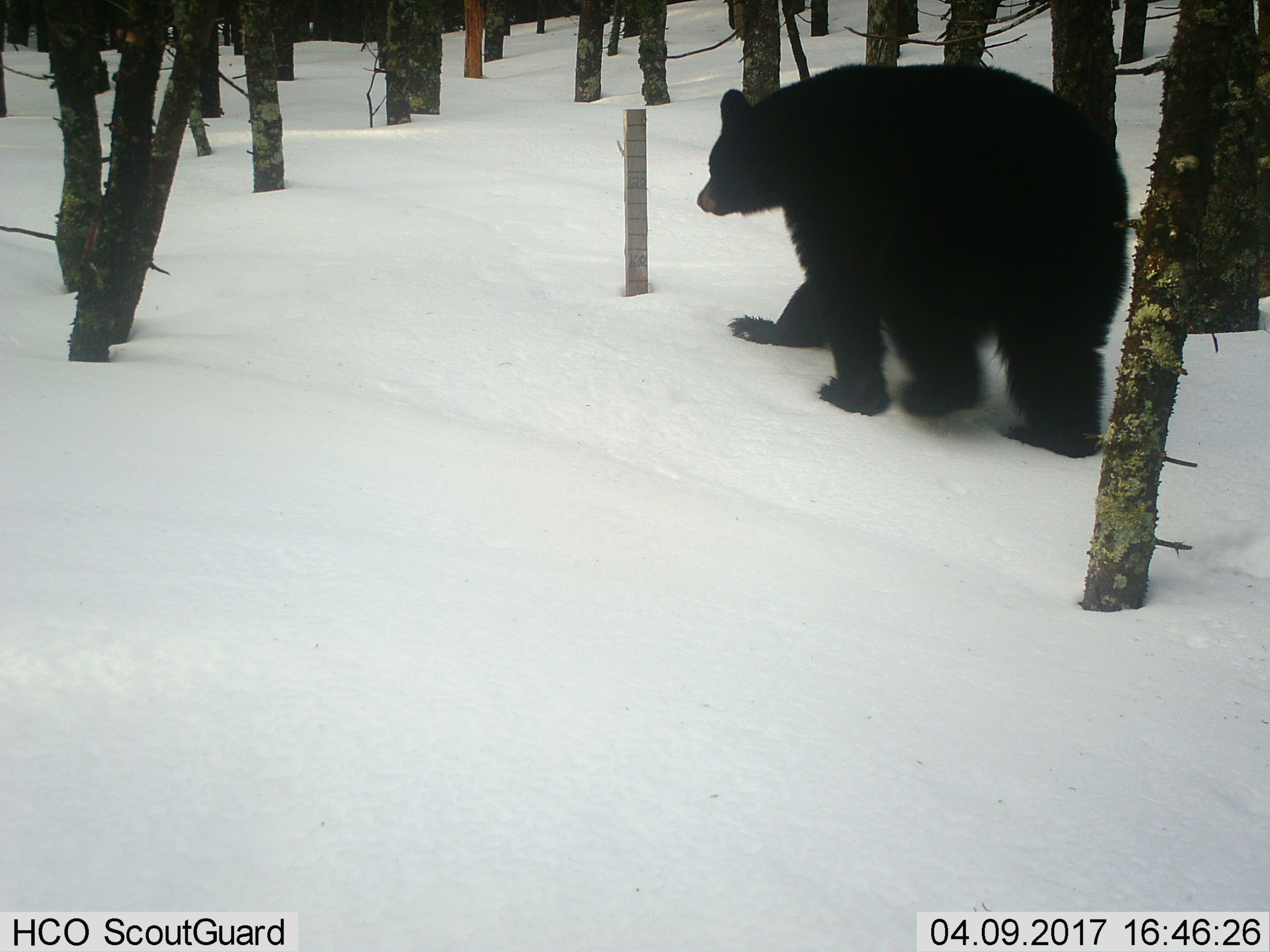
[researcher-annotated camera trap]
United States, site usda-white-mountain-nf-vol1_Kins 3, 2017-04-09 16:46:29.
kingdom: Animalia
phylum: Chordata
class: Mammalia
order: Carnivora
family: Ursidae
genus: Ursus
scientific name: Ursus americanus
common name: black bear